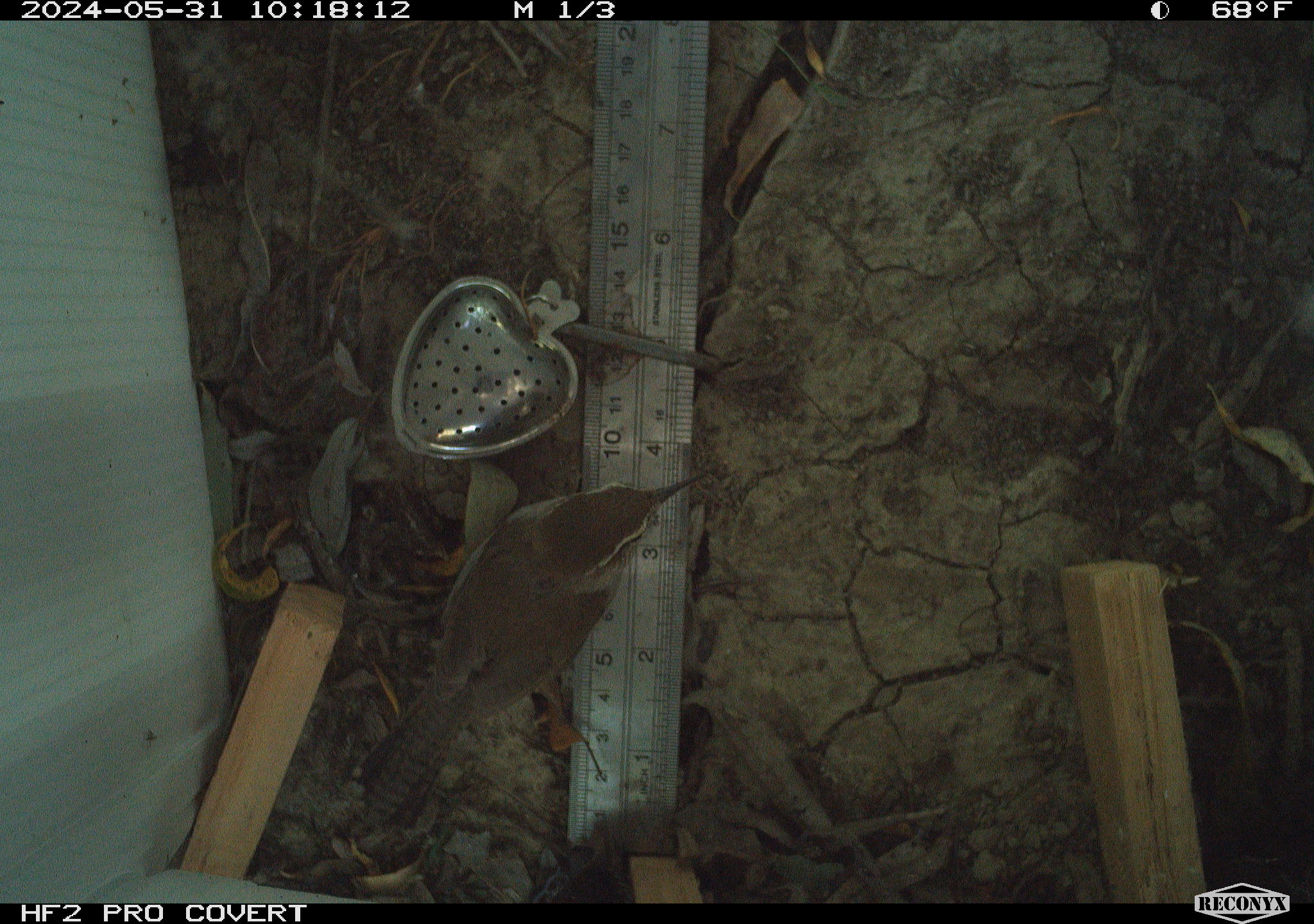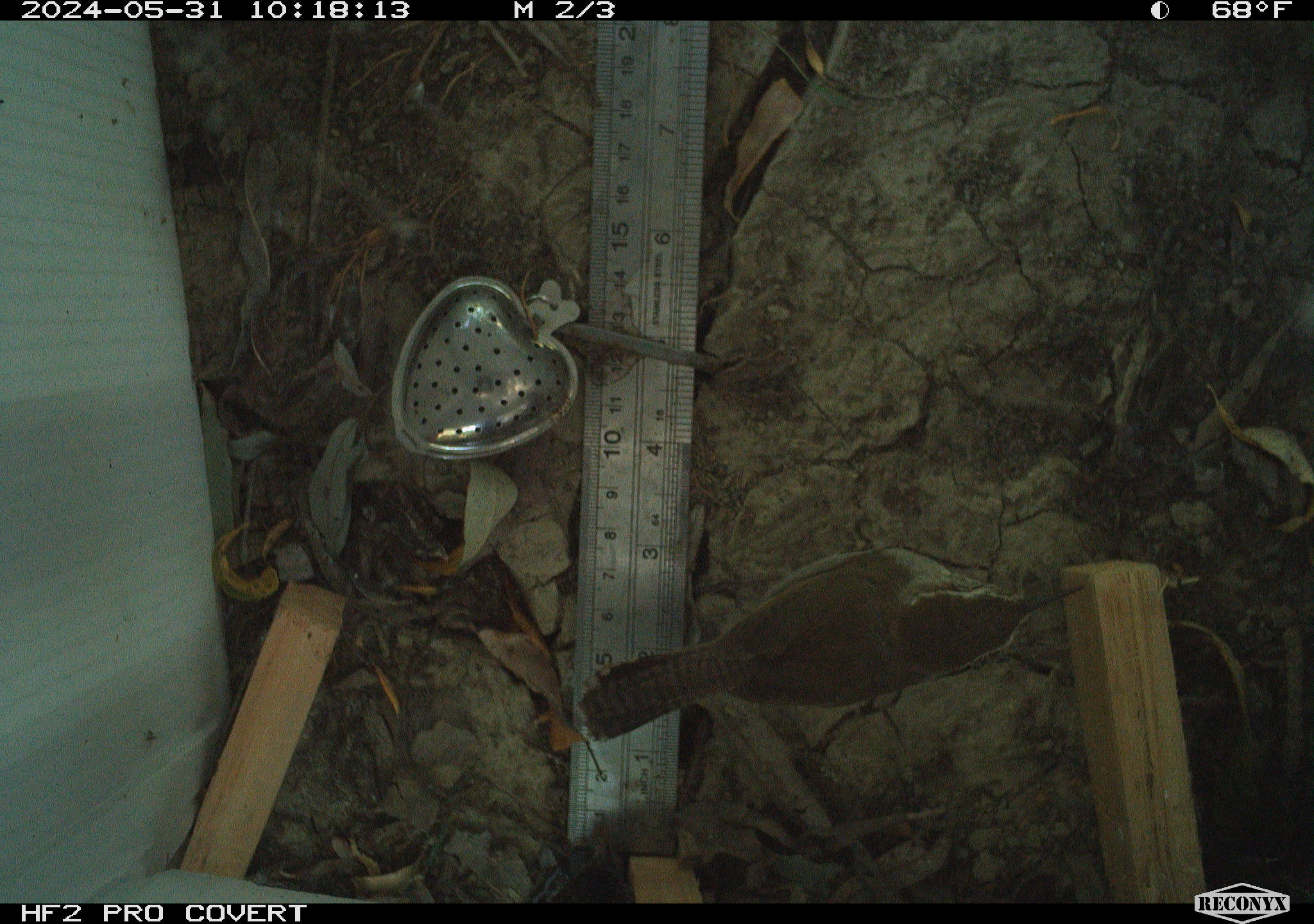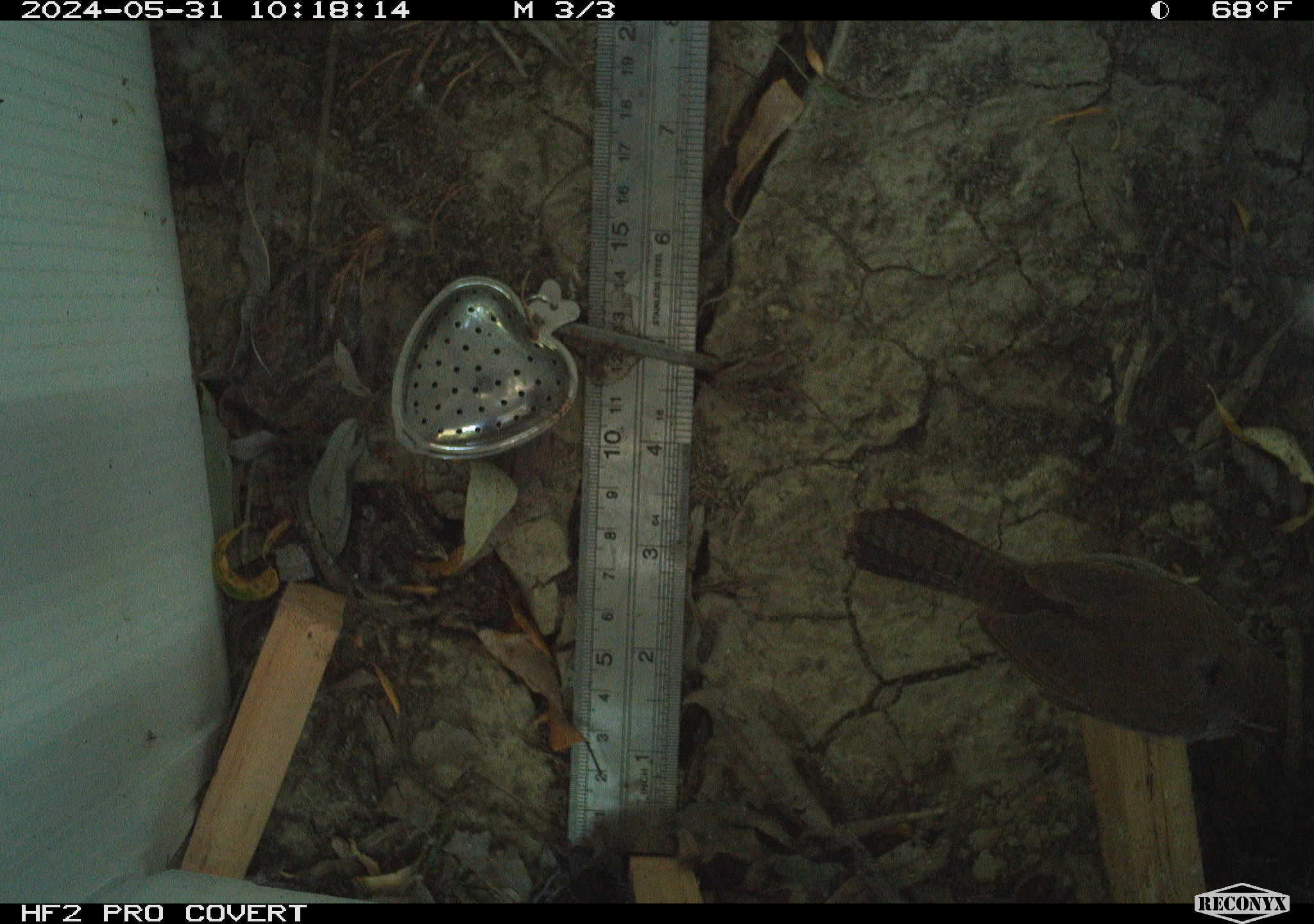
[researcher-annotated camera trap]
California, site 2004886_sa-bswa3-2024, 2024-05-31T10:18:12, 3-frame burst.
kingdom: Animalia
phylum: Chordata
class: Aves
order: Passeriformes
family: Troglodytidae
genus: Thryomanes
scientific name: Thryomanes bewickii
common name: bewick's wren